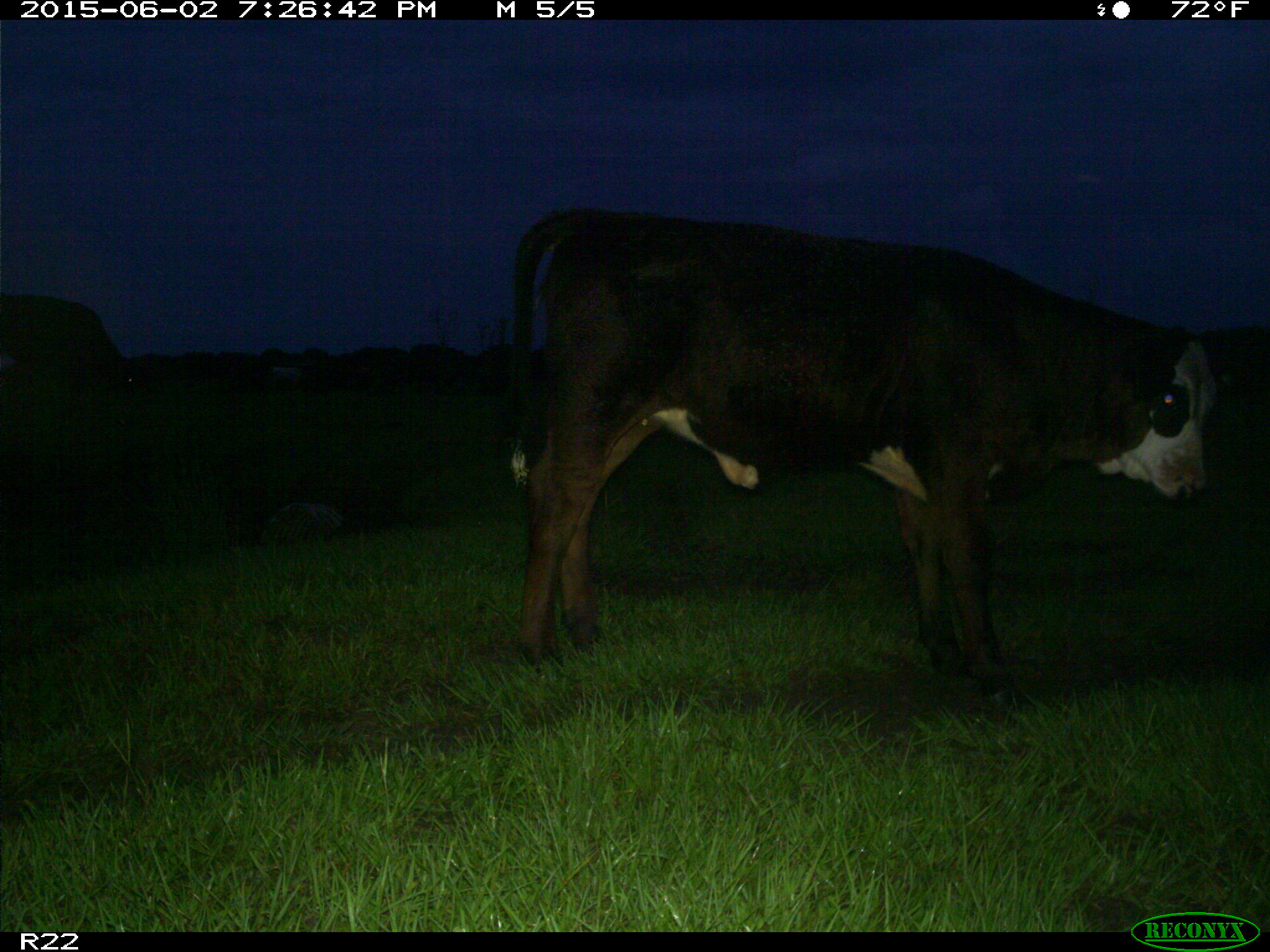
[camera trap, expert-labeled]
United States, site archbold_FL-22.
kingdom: Animalia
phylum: Chordata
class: Mammalia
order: Artiodactyla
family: Bovidae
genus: Bos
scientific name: Bos taurus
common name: domestic cow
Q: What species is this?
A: Bos taurus (domestic cow).